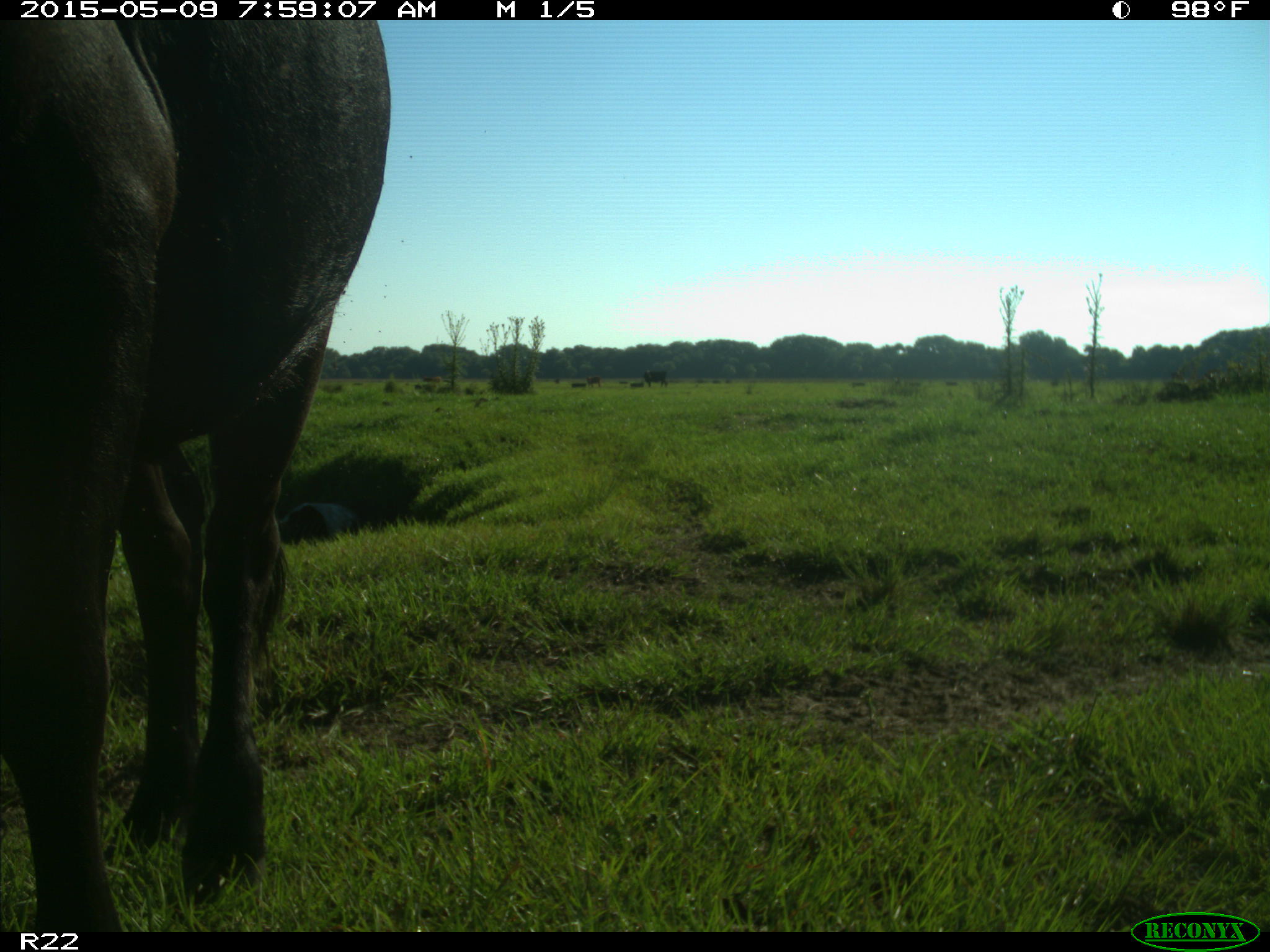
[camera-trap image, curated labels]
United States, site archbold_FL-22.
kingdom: Animalia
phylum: Chordata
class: Mammalia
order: Artiodactyla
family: Bovidae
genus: Bos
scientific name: Bos taurus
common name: domestic cow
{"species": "Bos taurus (domestic cow)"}